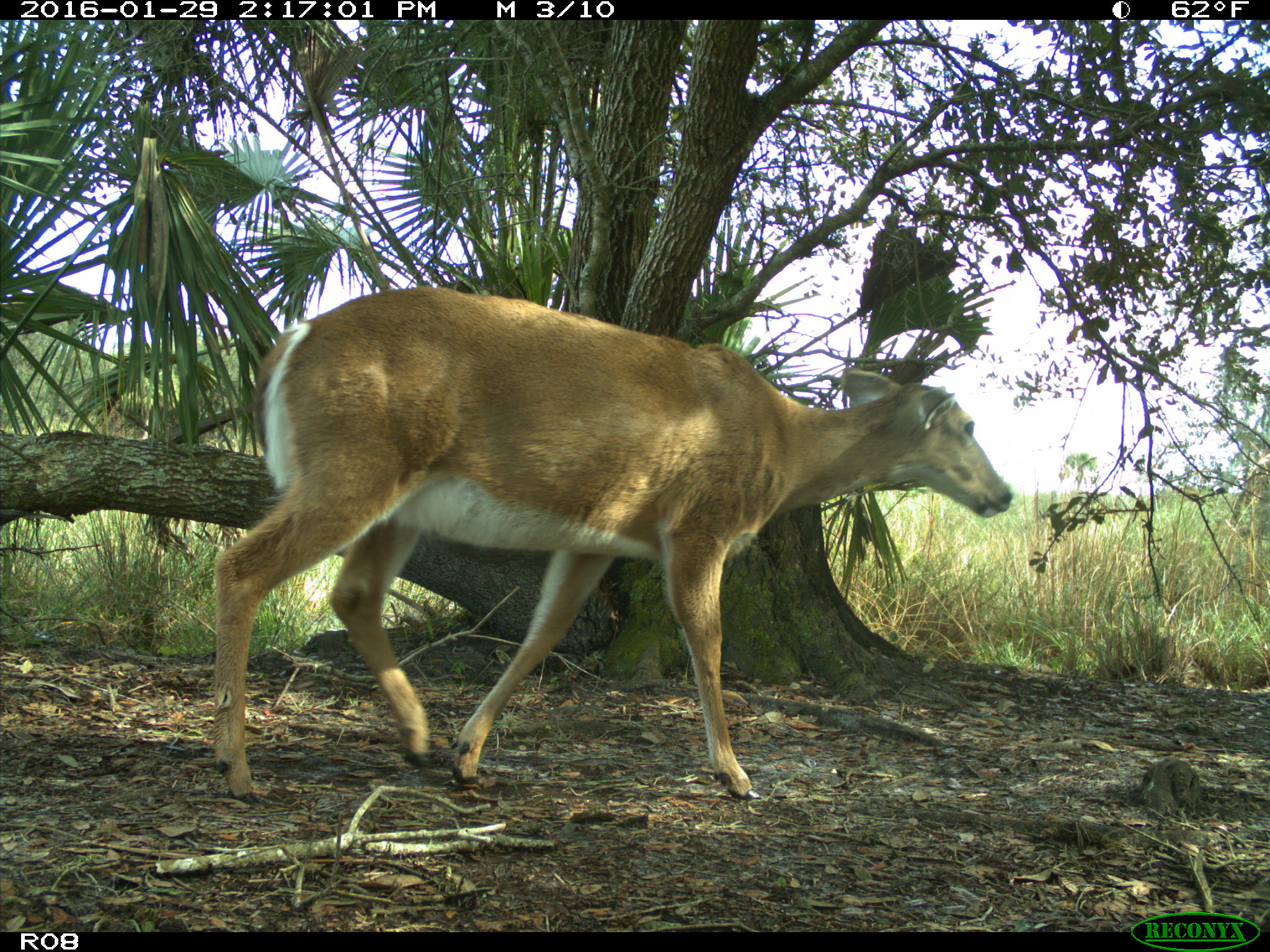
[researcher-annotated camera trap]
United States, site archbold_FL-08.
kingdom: Animalia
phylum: Chordata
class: Mammalia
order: Artiodactyla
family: Cervidae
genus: Odocoileus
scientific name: Odocoileus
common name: deer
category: unidentified deer